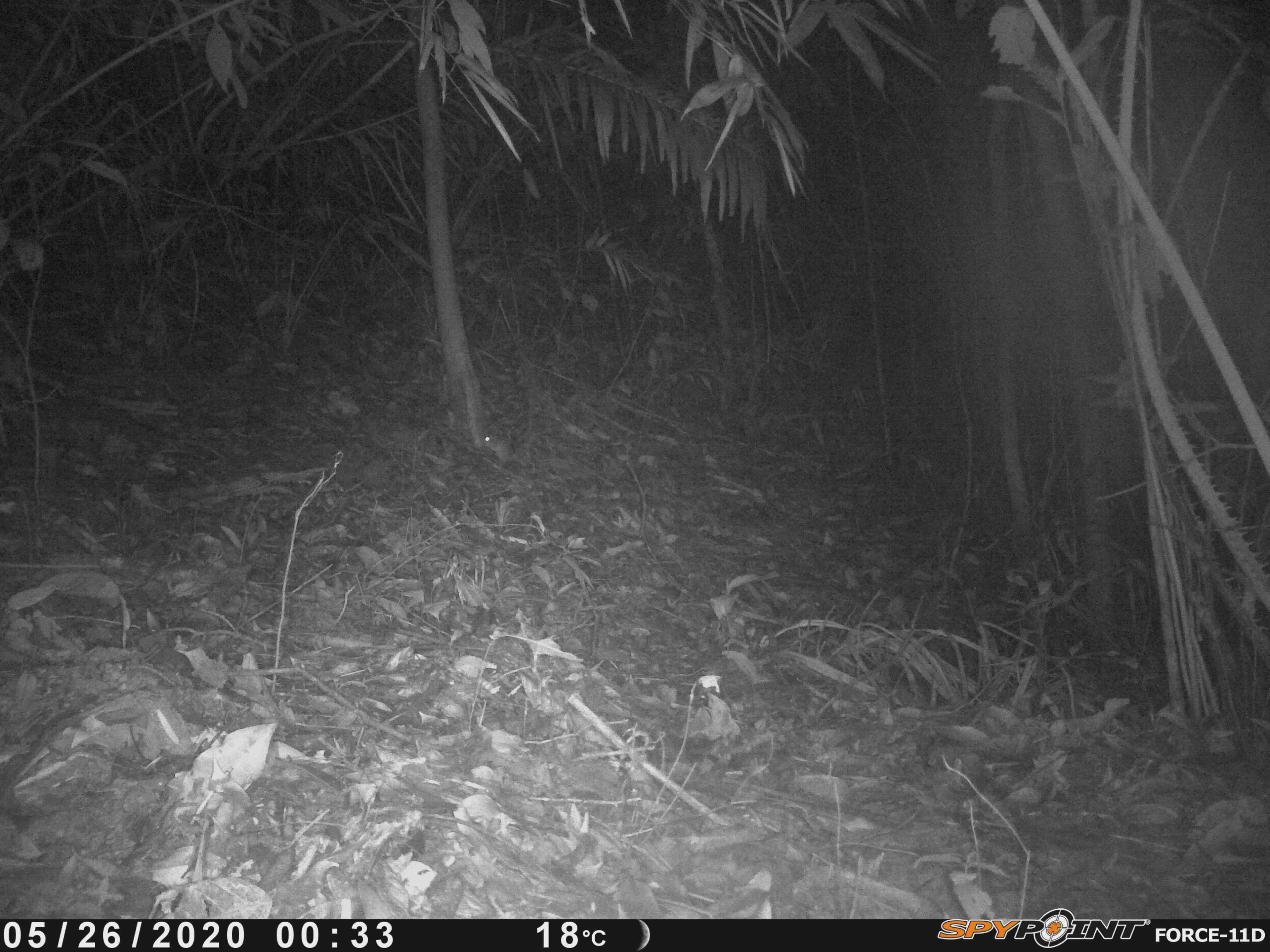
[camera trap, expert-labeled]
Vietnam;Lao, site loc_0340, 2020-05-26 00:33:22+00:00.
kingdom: Animalia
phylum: Chordata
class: Mammalia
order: Rodentia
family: Muridae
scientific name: Muridae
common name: old-world mice and rats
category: unidentified murid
Unidentified murid (old-world mice and rats) (Muridae). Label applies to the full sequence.